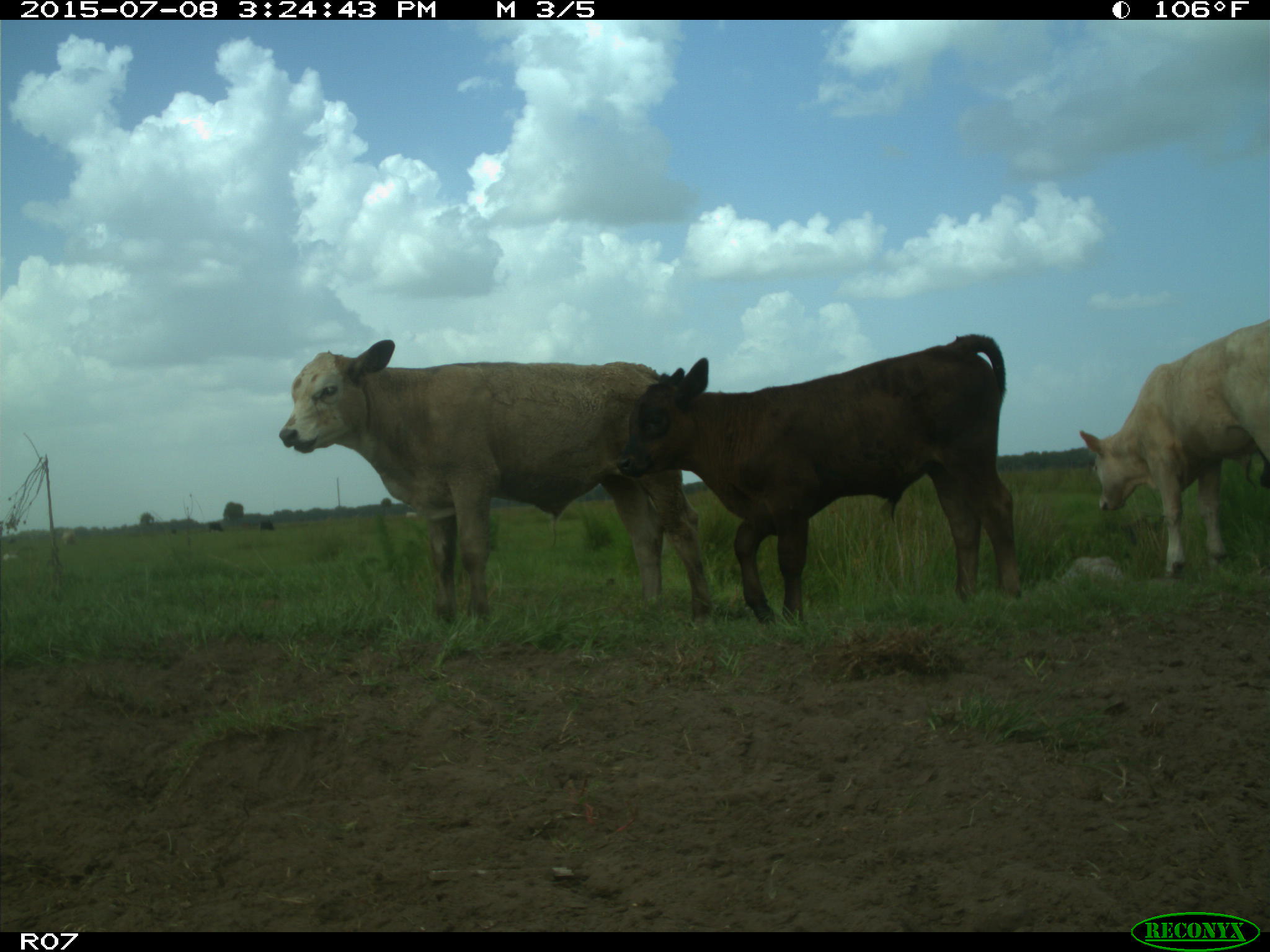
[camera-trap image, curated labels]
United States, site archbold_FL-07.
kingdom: Animalia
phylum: Chordata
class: Mammalia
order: Artiodactyla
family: Bovidae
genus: Bos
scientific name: Bos taurus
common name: domestic cow